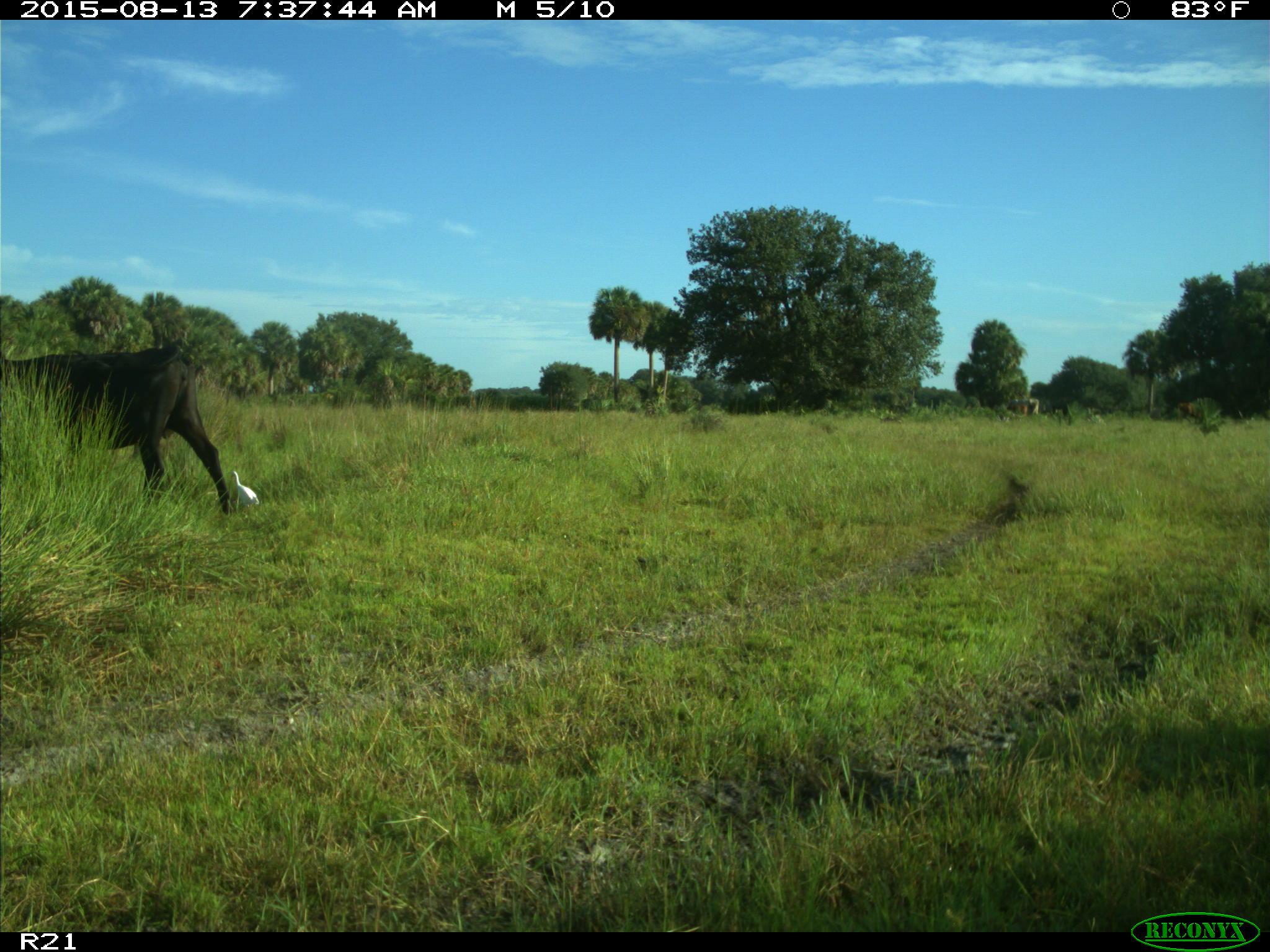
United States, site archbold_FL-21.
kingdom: Animalia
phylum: Chordata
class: Mammalia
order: Artiodactyla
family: Bovidae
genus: Bos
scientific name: Bos taurus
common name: domestic cow